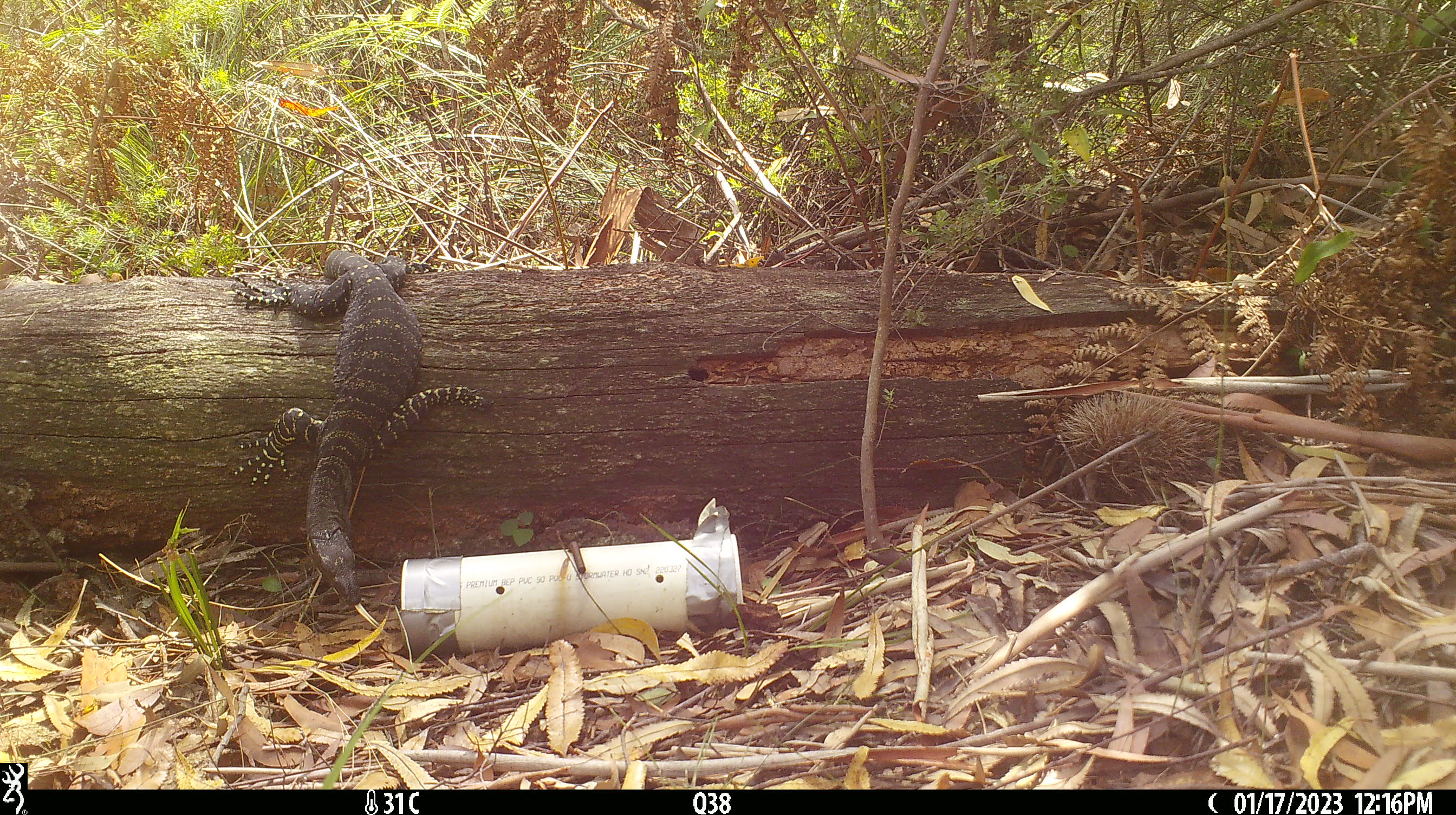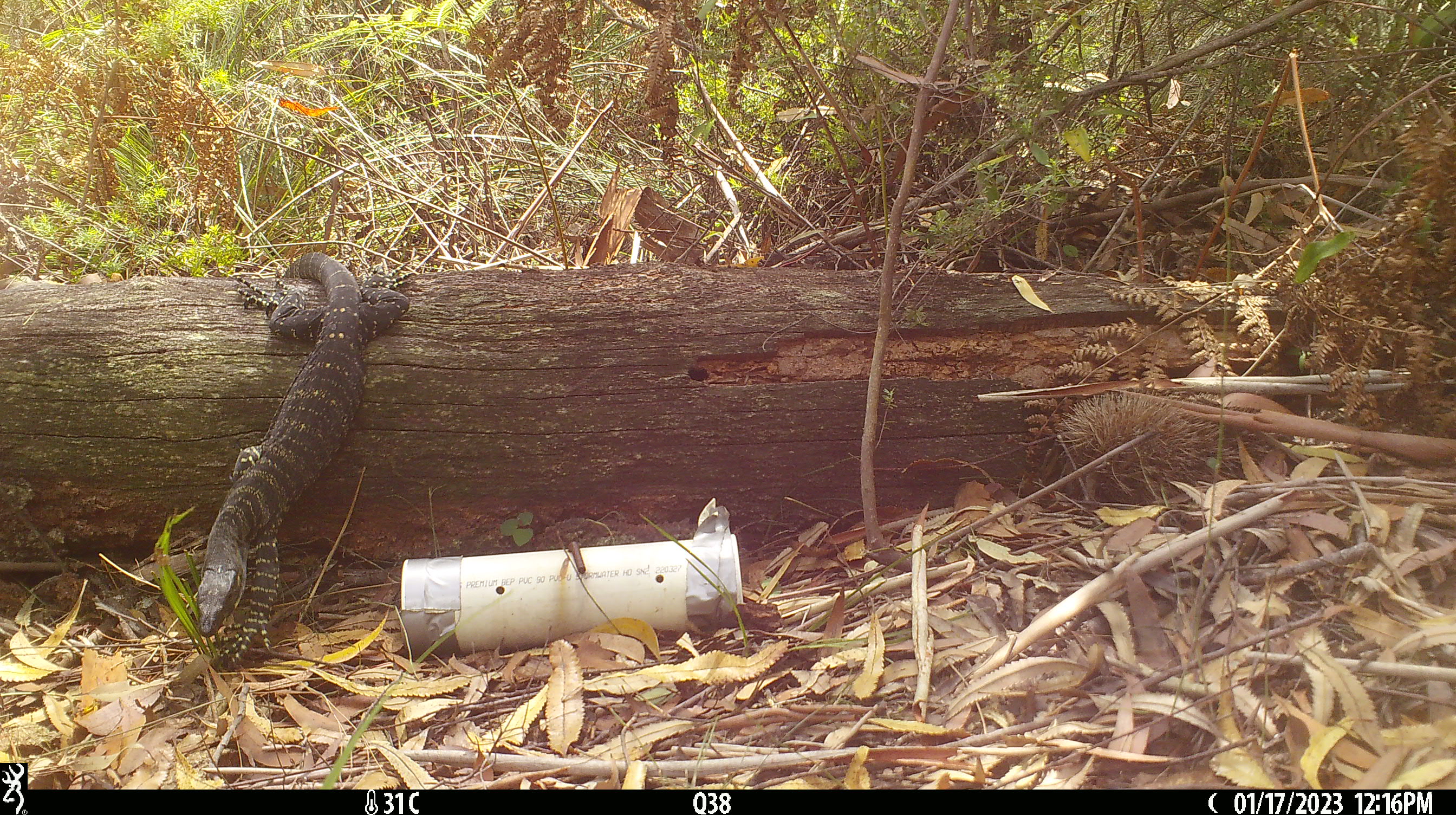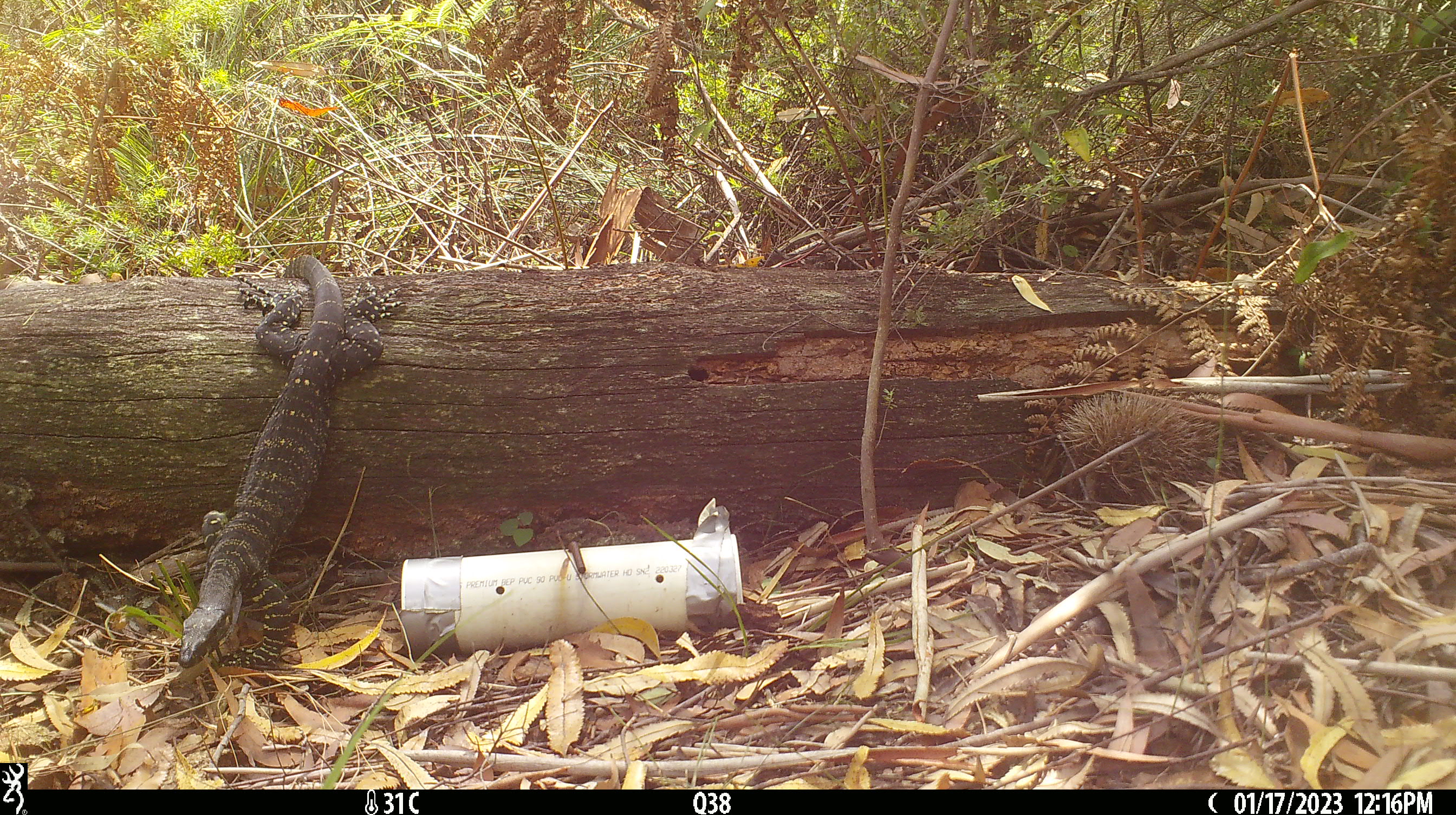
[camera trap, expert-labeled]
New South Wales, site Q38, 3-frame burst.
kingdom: Animalia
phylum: Chordata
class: Reptilia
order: Squamata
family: Varanidae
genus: Varanus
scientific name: Varanus varius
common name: lace monitor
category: goanna